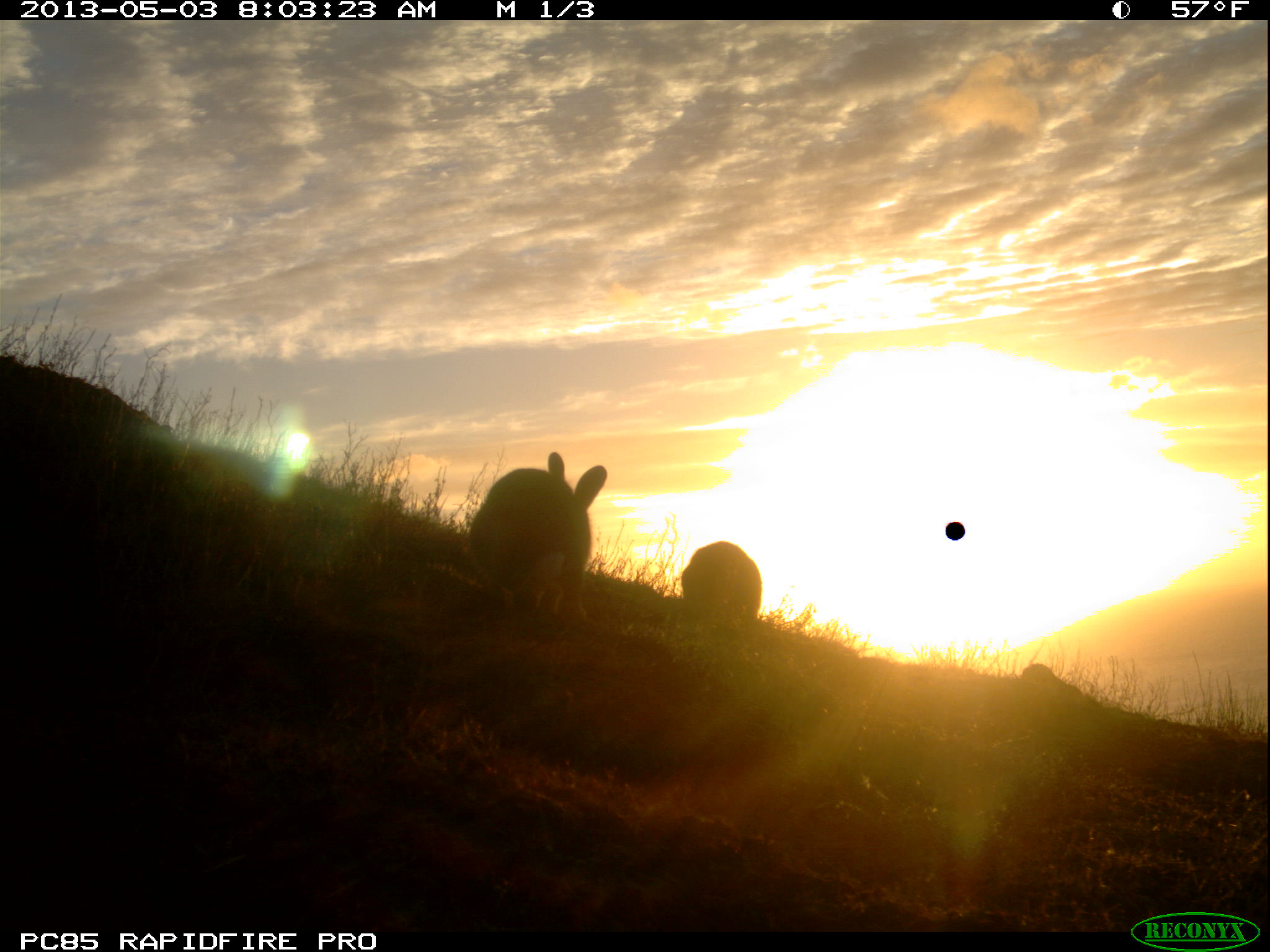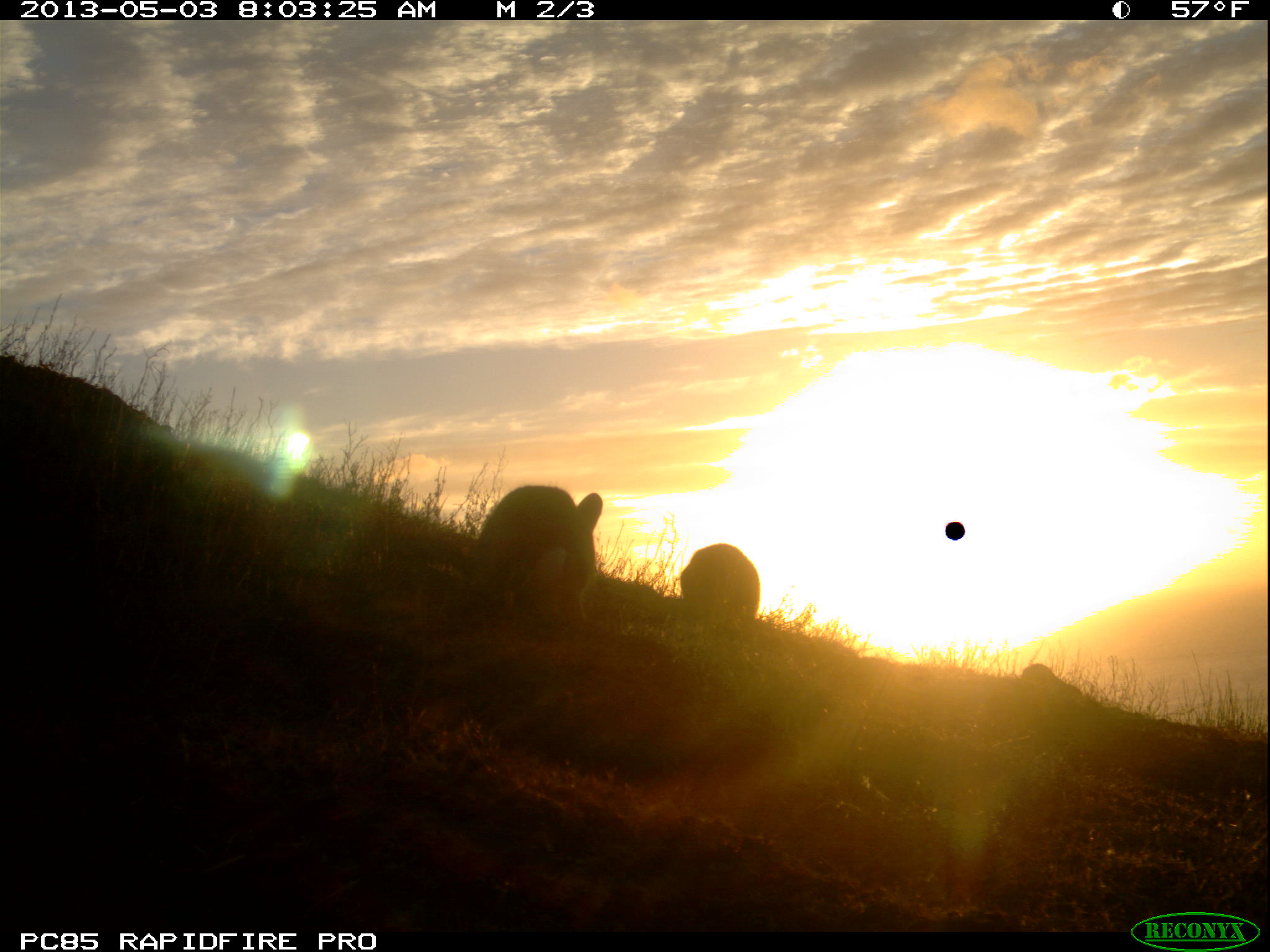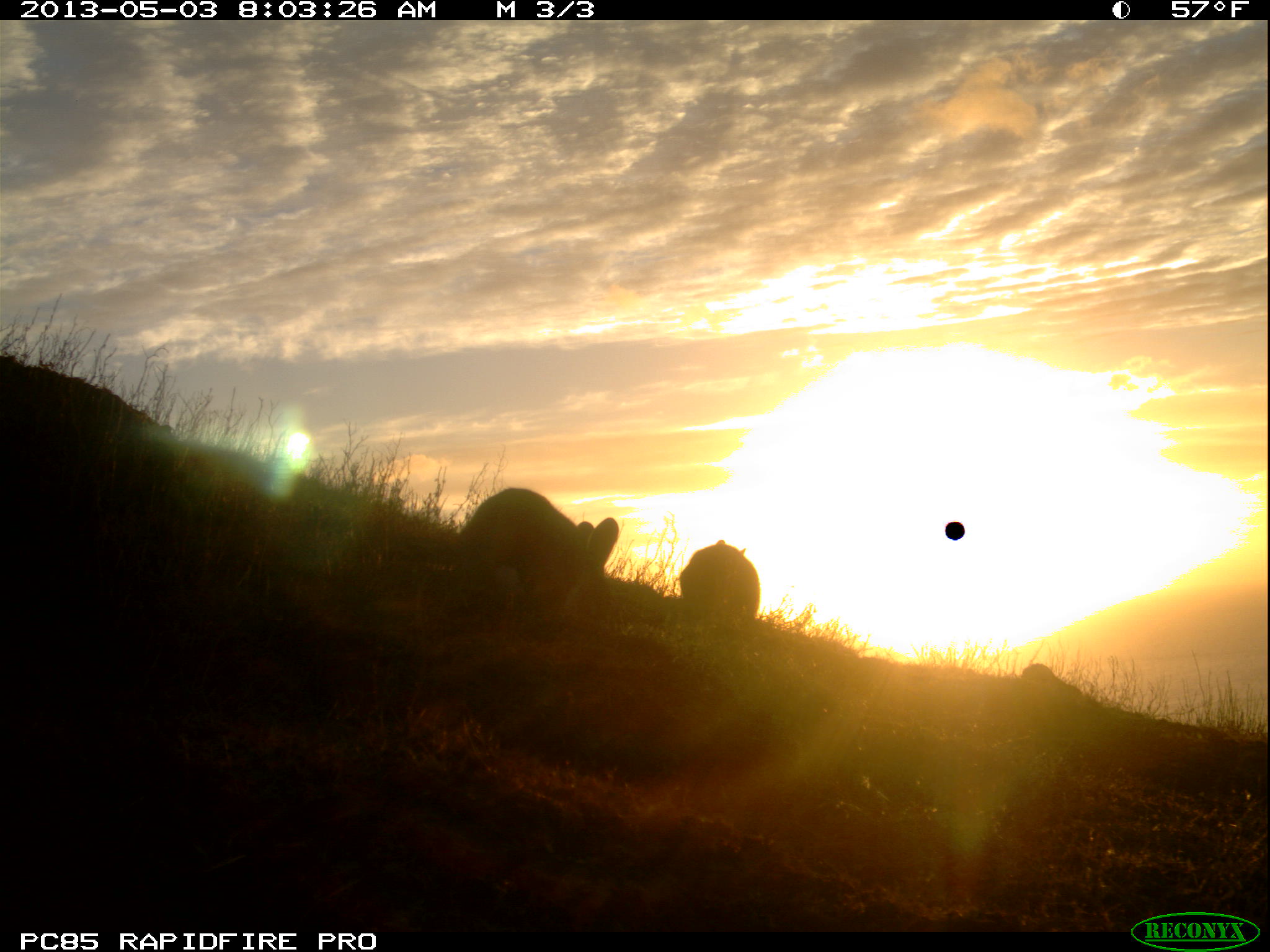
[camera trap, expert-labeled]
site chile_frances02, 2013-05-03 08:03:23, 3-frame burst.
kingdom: Animalia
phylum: Chordata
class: Mammalia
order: Lagomorpha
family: Leporidae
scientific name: Leporidae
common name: rabbits and hares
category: rabbit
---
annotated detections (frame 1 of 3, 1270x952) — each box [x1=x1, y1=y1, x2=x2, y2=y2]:
rabbit: [x1=466, y1=453, x2=607, y2=630]; [x1=677, y1=541, x2=759, y2=632]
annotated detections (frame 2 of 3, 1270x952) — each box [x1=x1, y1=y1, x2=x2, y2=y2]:
rabbit: [x1=467, y1=483, x2=605, y2=625]; [x1=677, y1=543, x2=758, y2=632]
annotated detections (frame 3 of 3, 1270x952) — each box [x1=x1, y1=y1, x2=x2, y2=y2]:
rabbit: [x1=447, y1=486, x2=618, y2=628]; [x1=675, y1=542, x2=766, y2=637]